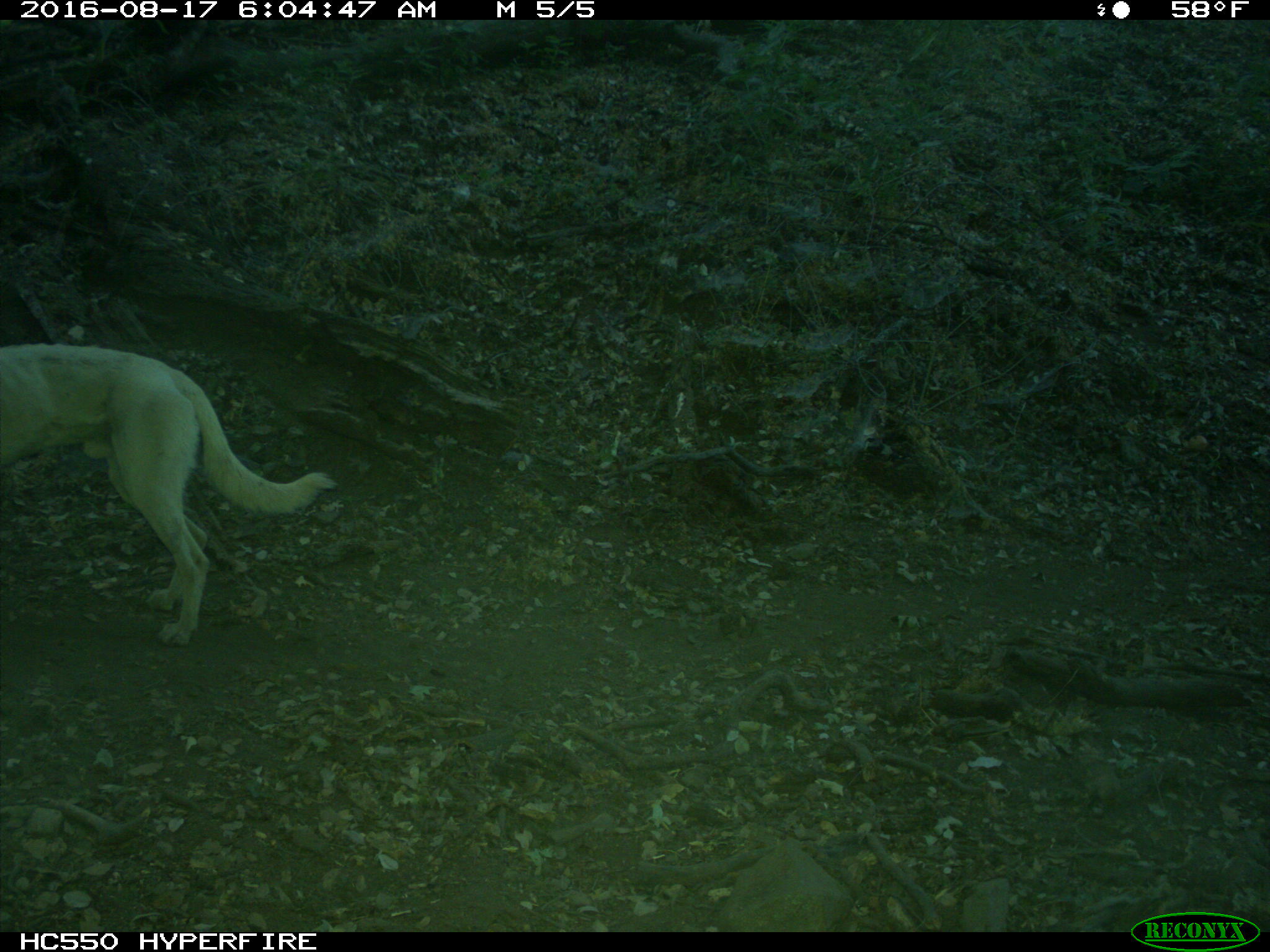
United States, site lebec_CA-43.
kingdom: Animalia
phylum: Chordata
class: Mammalia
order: Carnivora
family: Canidae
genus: Canis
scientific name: Canis familiaris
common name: domestic dog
Canis familiaris (domestic dog).